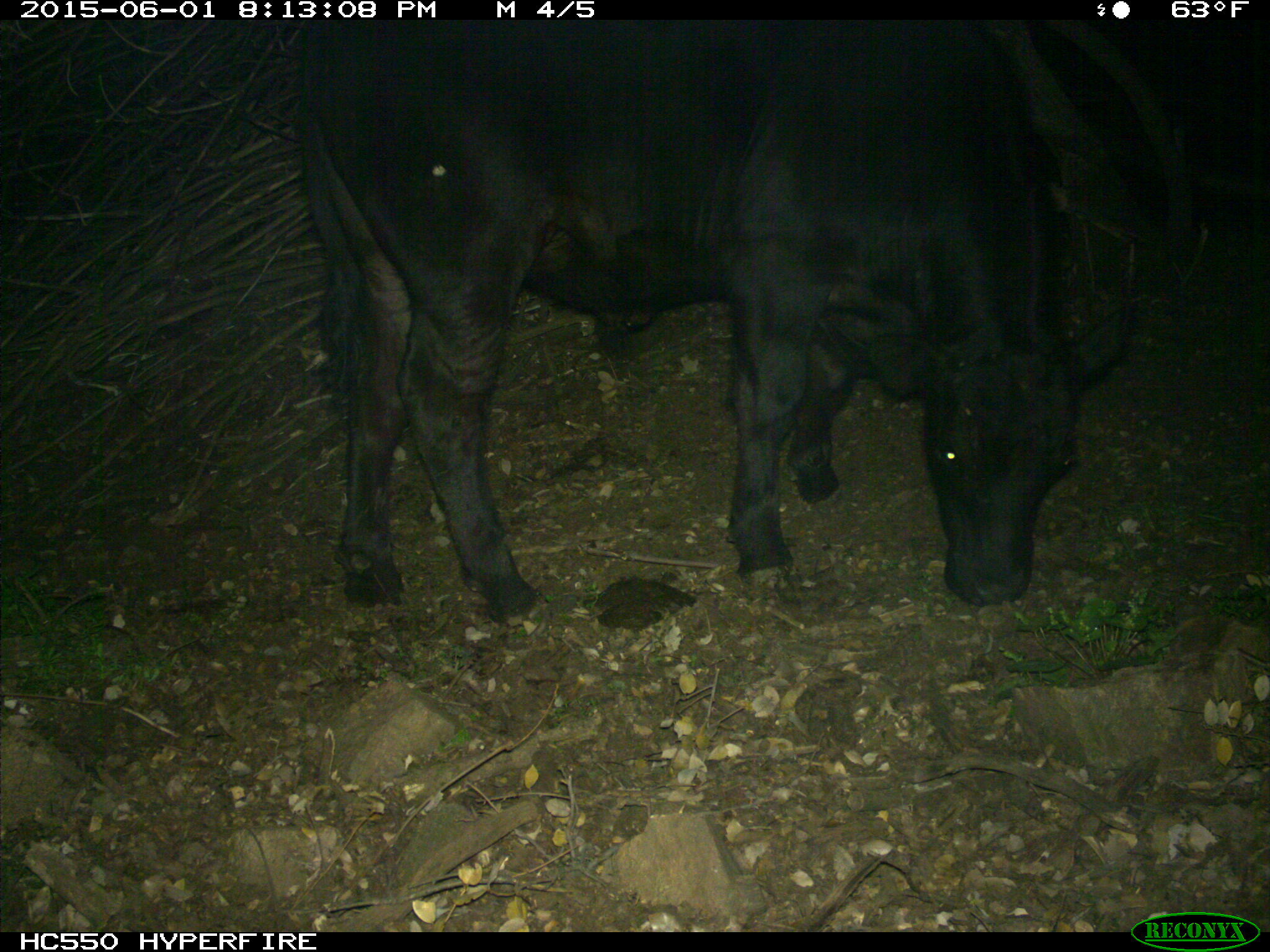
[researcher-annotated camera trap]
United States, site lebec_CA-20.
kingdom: Animalia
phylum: Chordata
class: Mammalia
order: Artiodactyla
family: Bovidae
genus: Bos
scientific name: Bos taurus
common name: domestic cow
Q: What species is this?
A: Bos taurus (domestic cow).